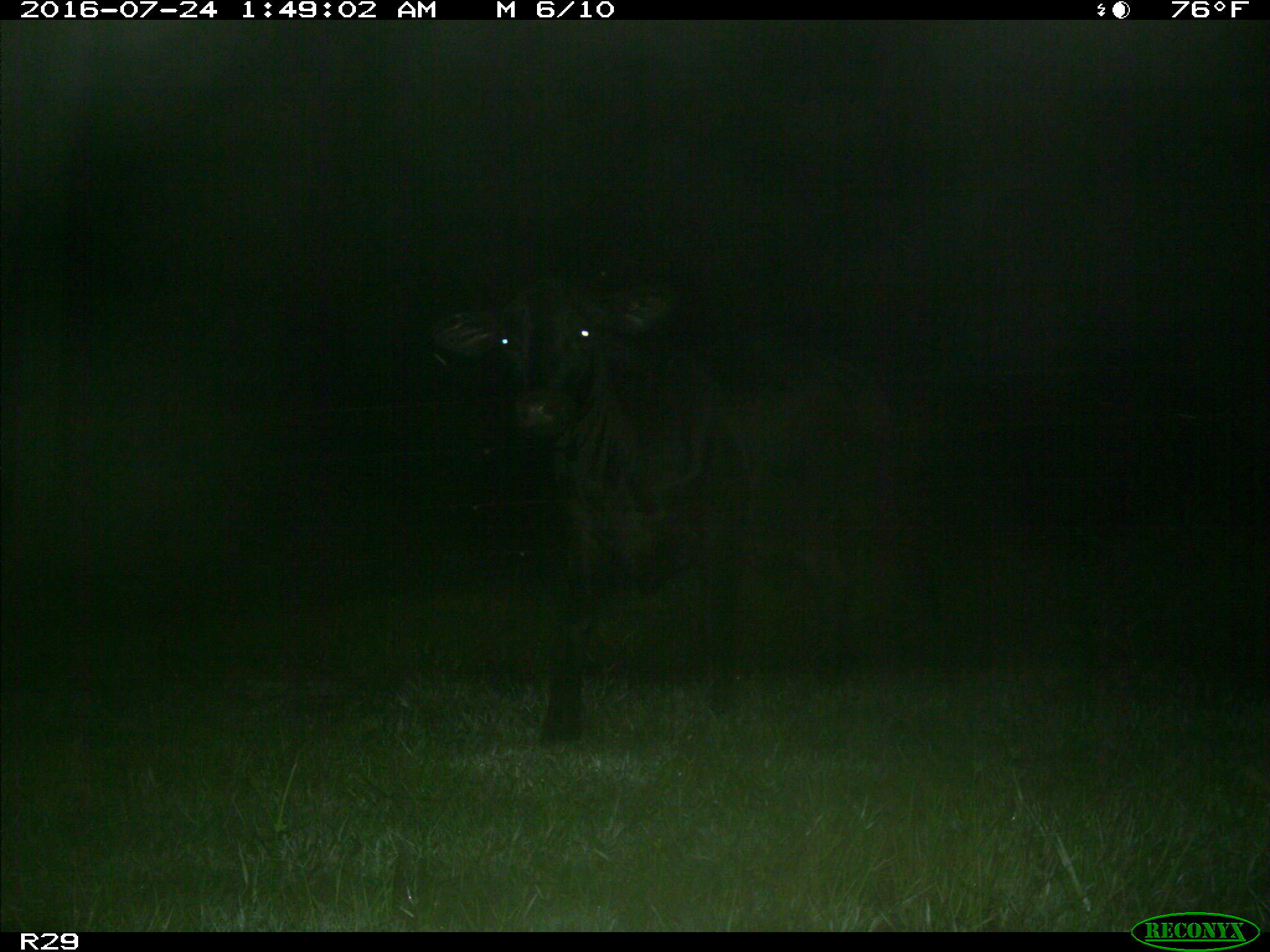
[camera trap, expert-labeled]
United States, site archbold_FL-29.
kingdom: Animalia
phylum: Chordata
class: Mammalia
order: Artiodactyla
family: Bovidae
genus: Bos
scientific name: Bos taurus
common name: domestic cow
Bos taurus (domestic cow).